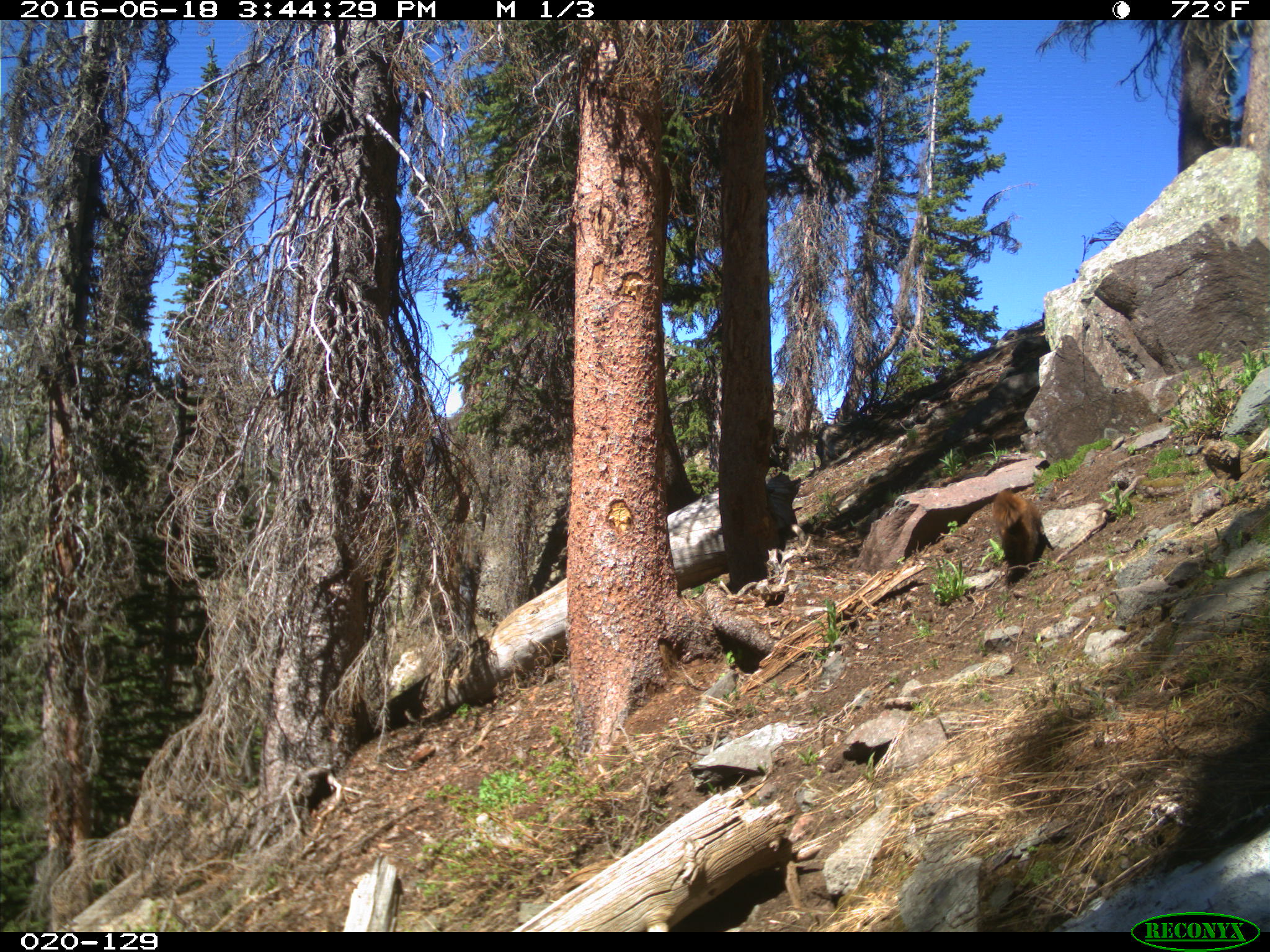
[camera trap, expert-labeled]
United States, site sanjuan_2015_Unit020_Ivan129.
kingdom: Animalia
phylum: Chordata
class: Mammalia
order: Rodentia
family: Sciuridae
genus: Marmota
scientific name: Marmota flaviventris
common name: yellow-bellied marmot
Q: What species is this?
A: Marmota flaviventris (yellow-bellied marmot).